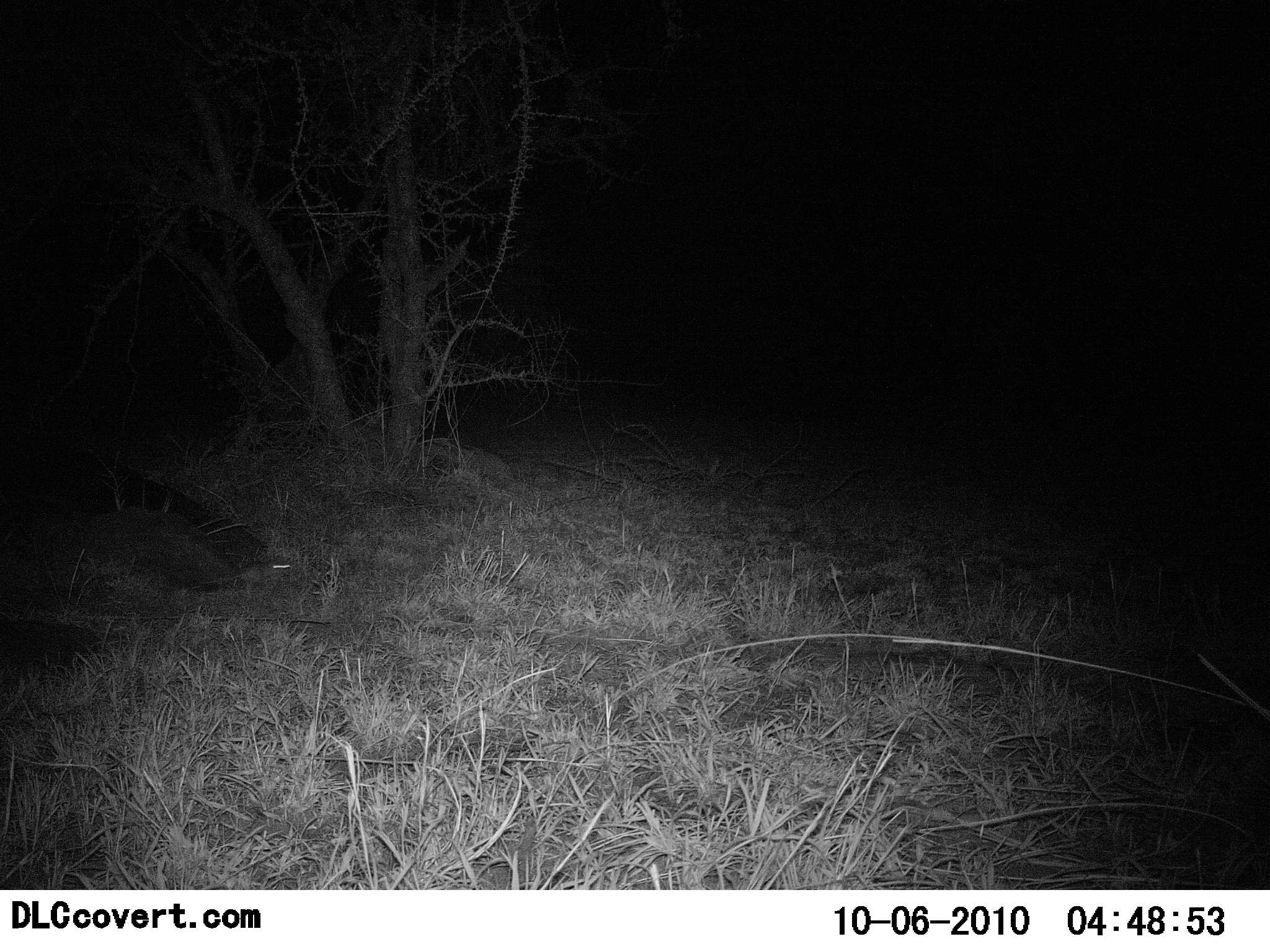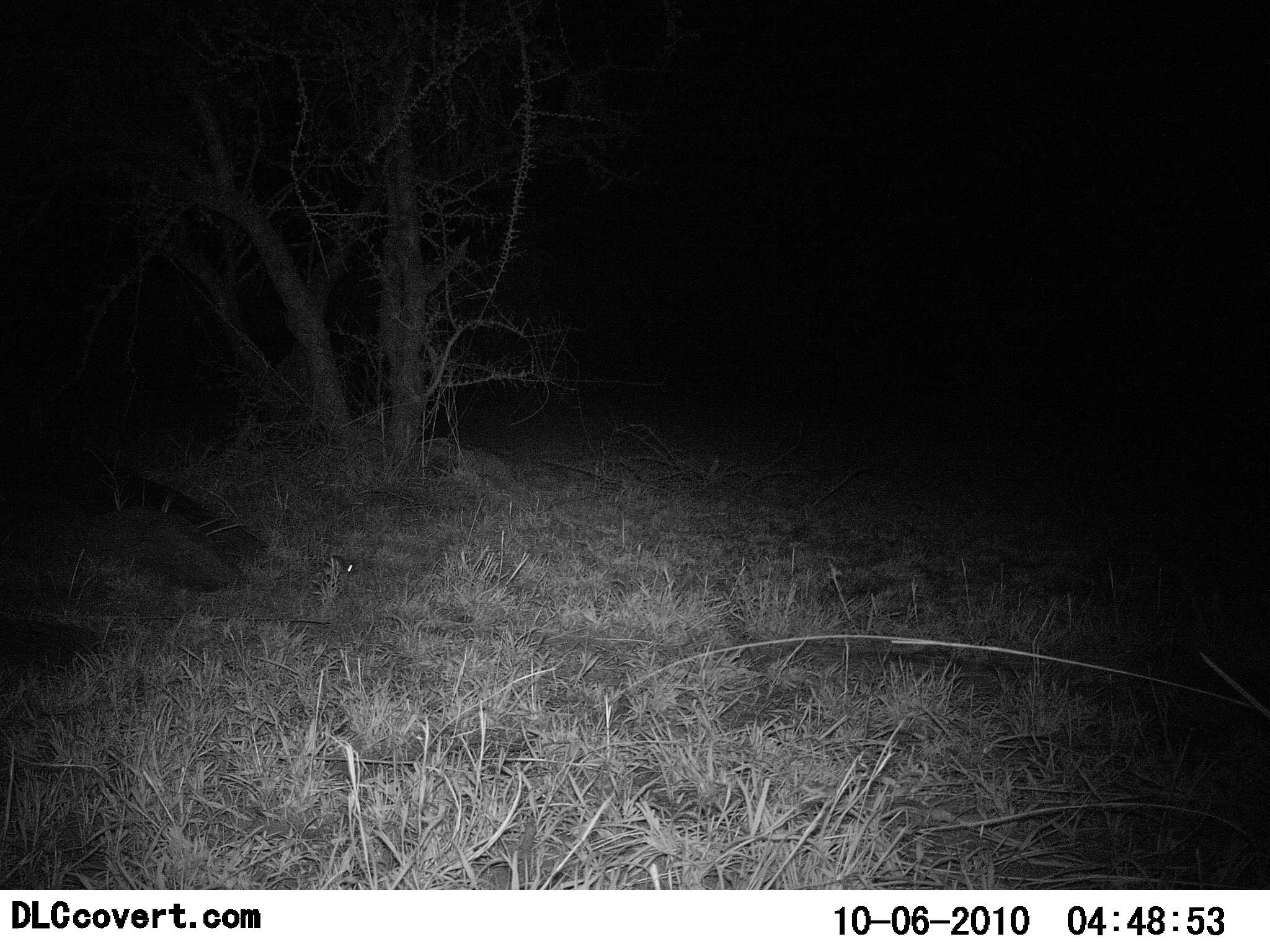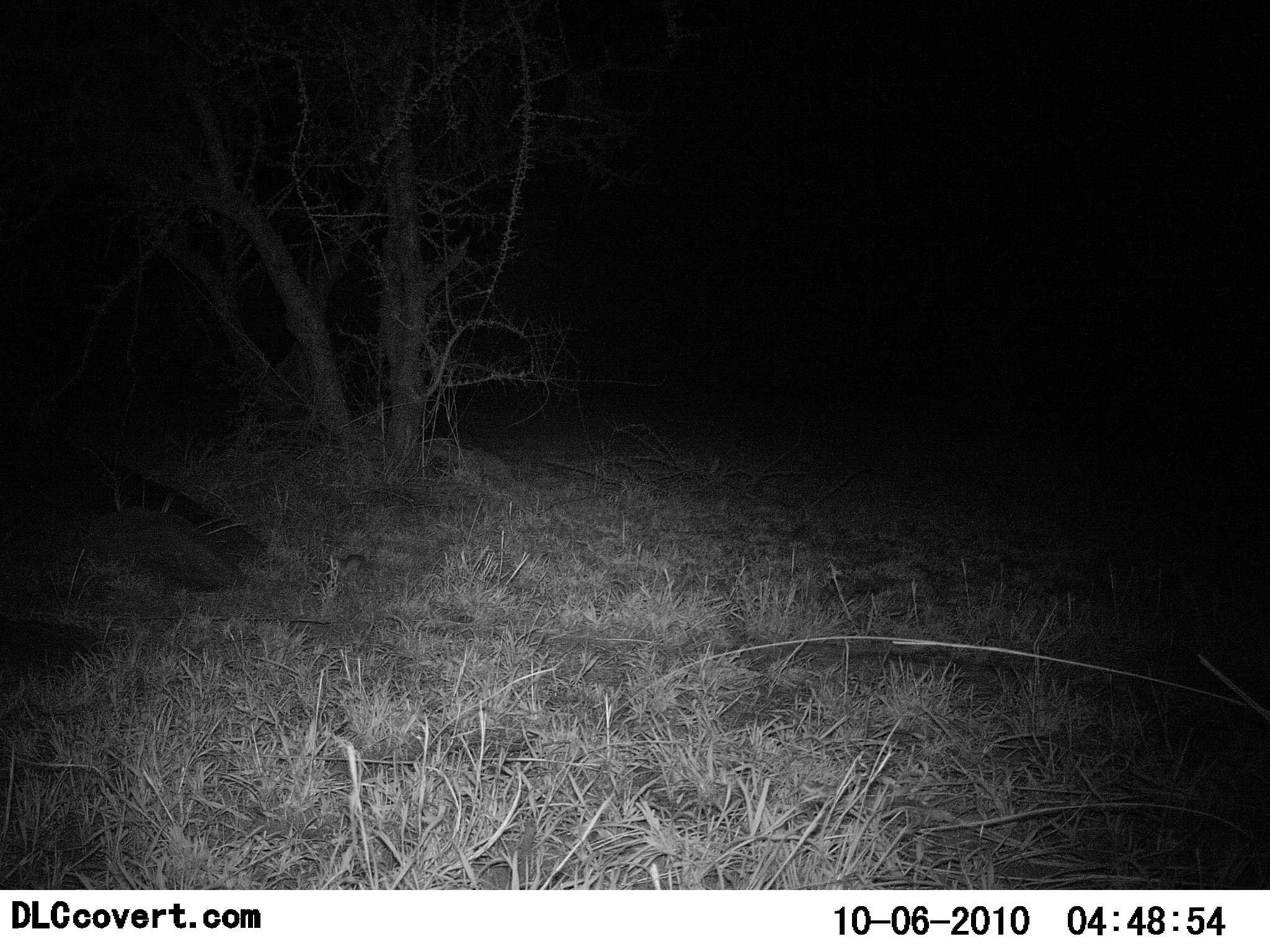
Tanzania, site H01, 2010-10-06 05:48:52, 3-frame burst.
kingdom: Animalia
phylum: Chordata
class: Mammalia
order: Rodentia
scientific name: Rodentia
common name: rodents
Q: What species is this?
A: Rodents (Rodentia).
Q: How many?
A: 1.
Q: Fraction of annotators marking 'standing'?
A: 0%.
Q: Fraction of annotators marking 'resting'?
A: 0%.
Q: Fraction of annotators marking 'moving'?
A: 100%.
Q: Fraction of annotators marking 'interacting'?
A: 0%.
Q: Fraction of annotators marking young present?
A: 0%.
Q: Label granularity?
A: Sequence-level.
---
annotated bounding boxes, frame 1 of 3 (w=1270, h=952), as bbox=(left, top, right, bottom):
animal: bbox=(110, 536, 290, 586)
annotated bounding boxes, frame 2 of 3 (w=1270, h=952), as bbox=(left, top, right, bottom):
animal: bbox=(107, 553, 354, 590)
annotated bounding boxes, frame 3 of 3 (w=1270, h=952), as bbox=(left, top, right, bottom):
animal: bbox=(96, 554, 366, 598)